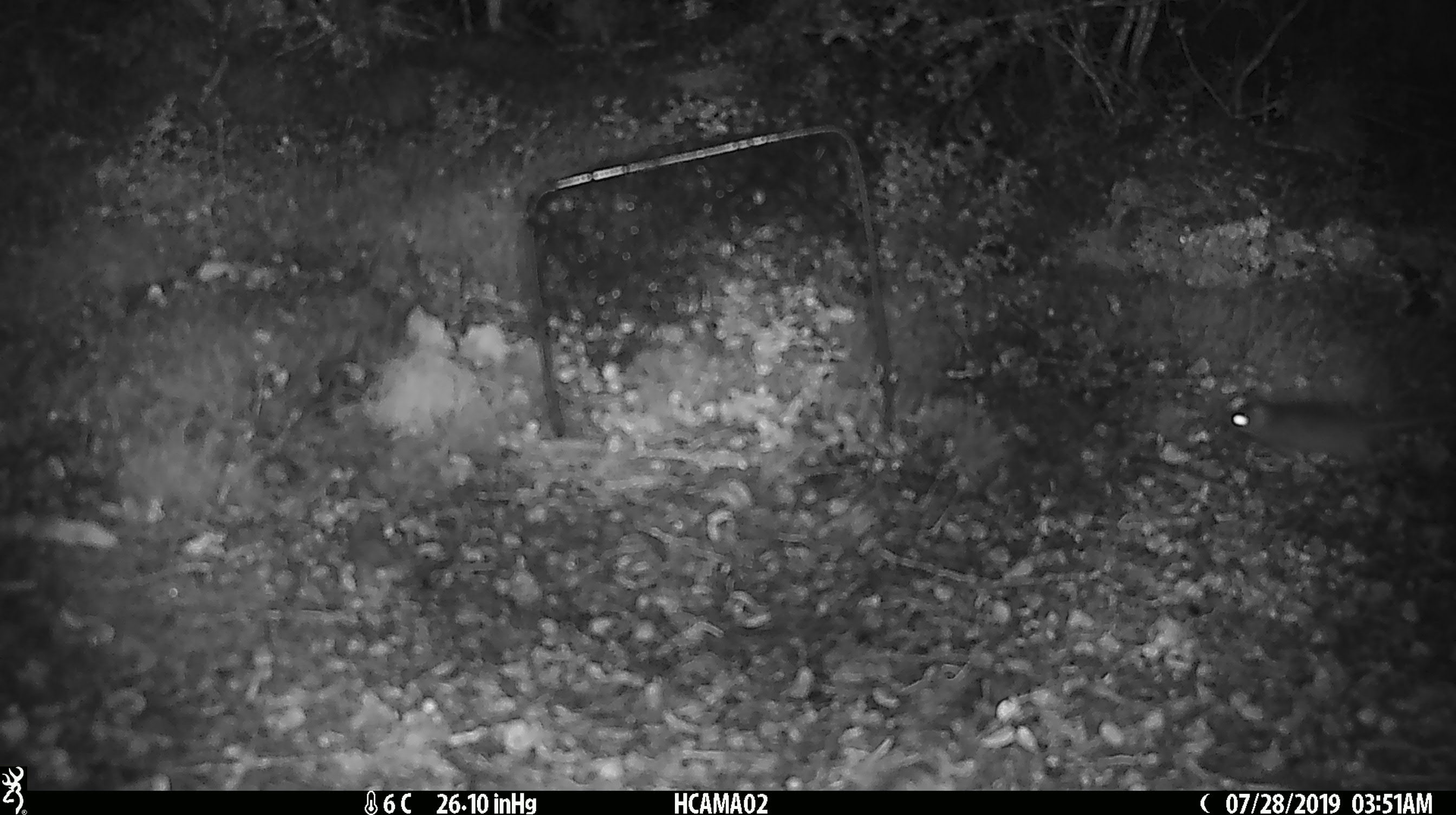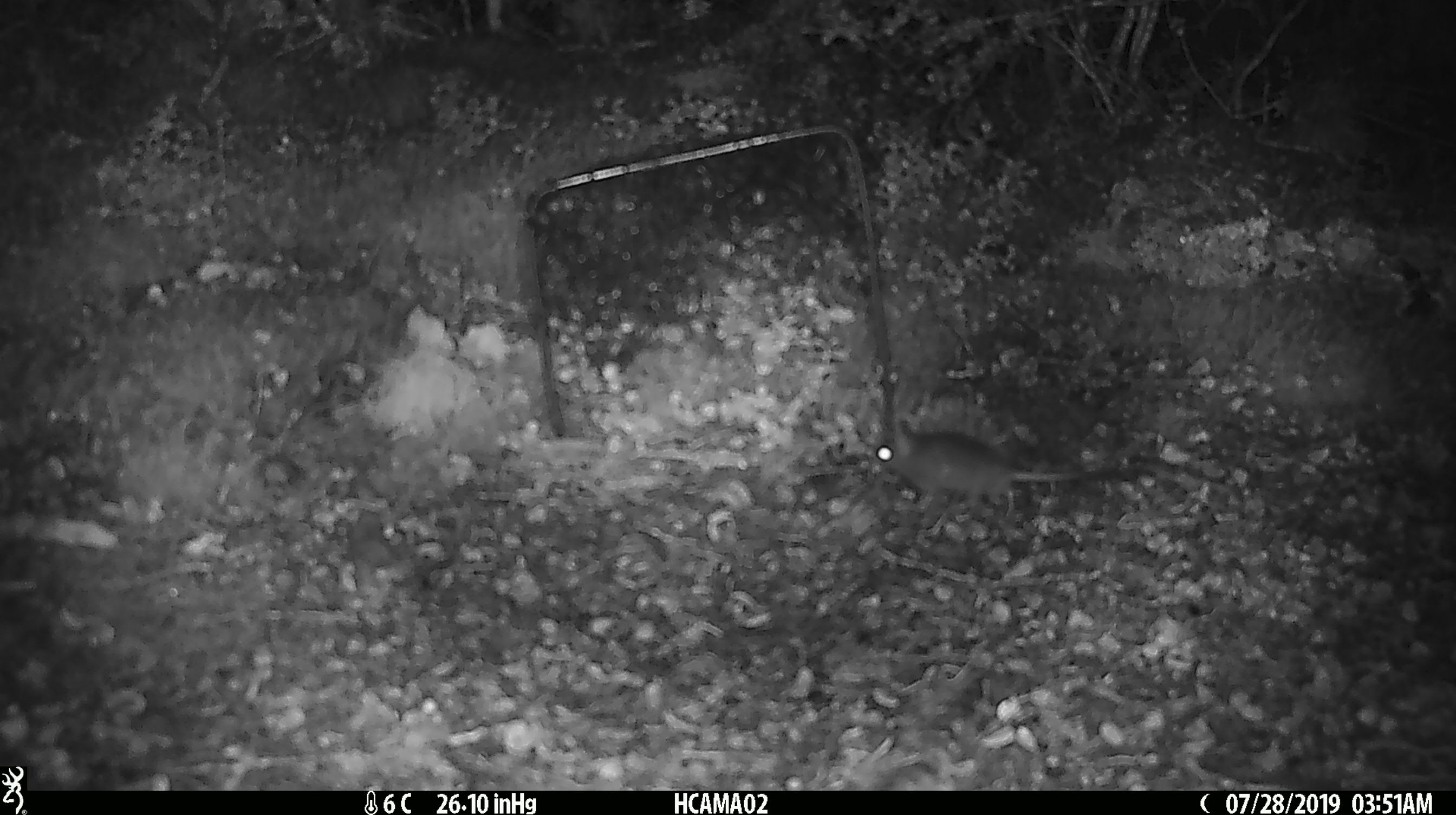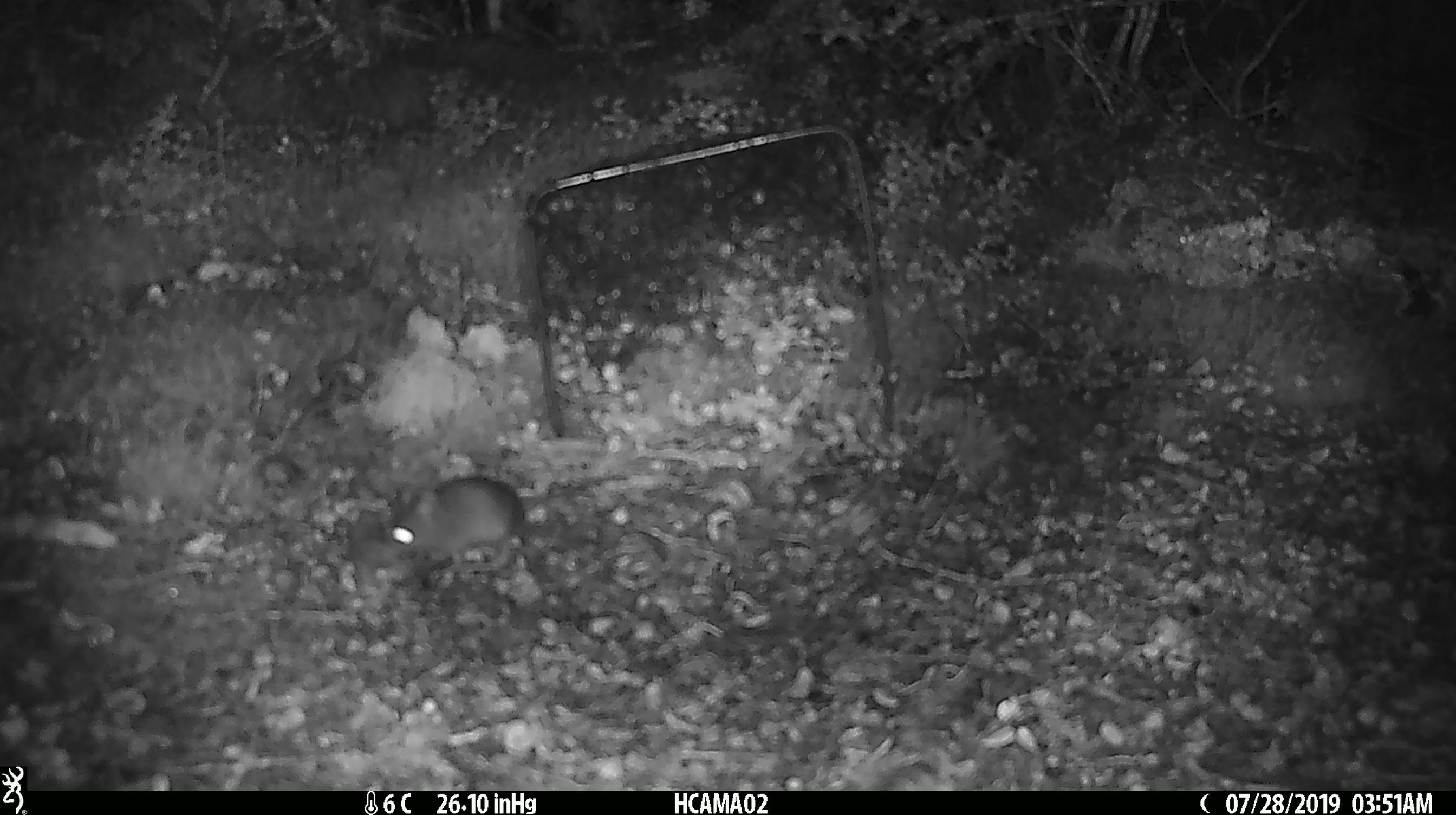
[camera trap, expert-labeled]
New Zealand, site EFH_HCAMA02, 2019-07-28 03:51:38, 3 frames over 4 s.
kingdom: Animalia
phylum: Chordata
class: Mammalia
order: Rodentia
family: Muridae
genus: Mus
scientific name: Mus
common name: mouse